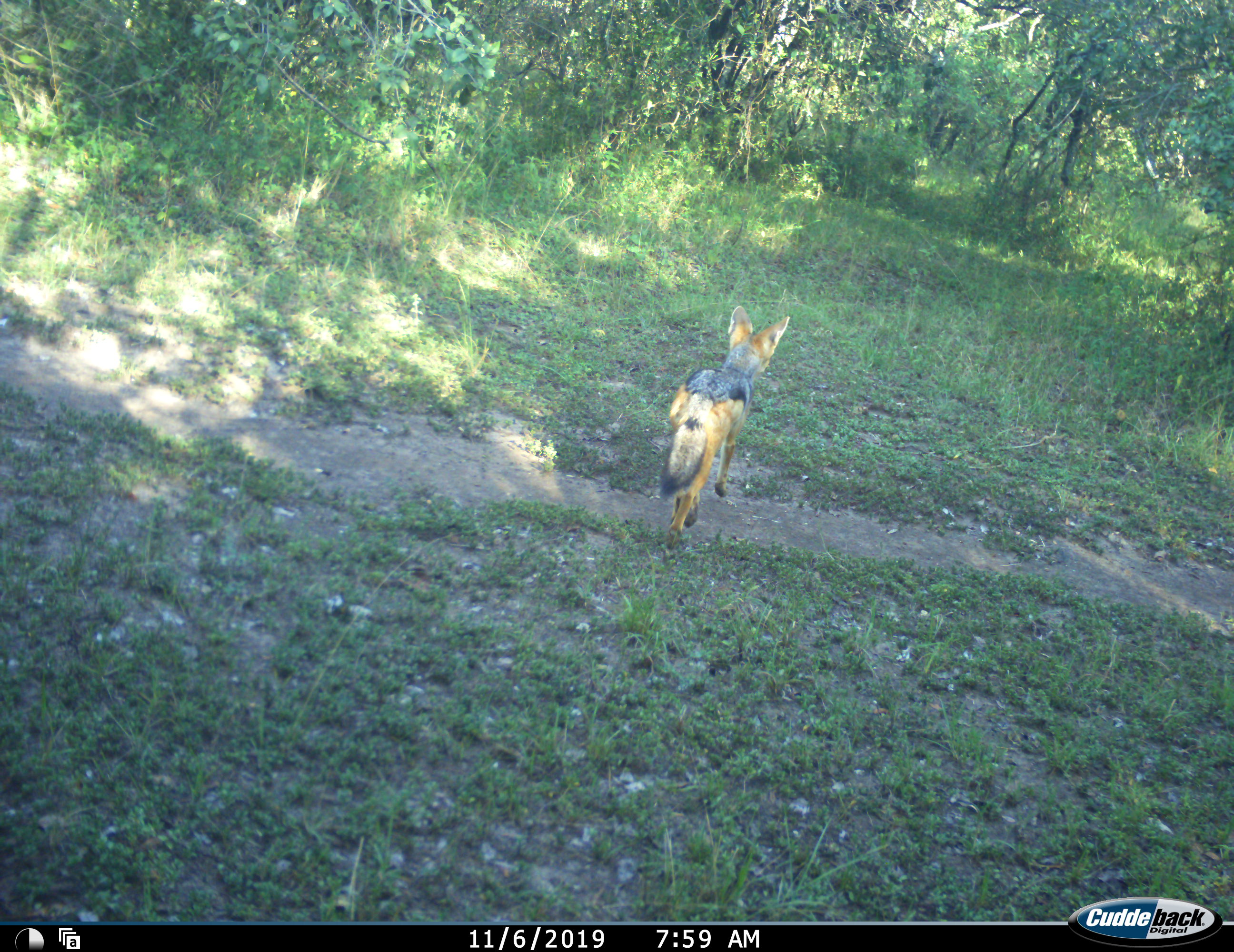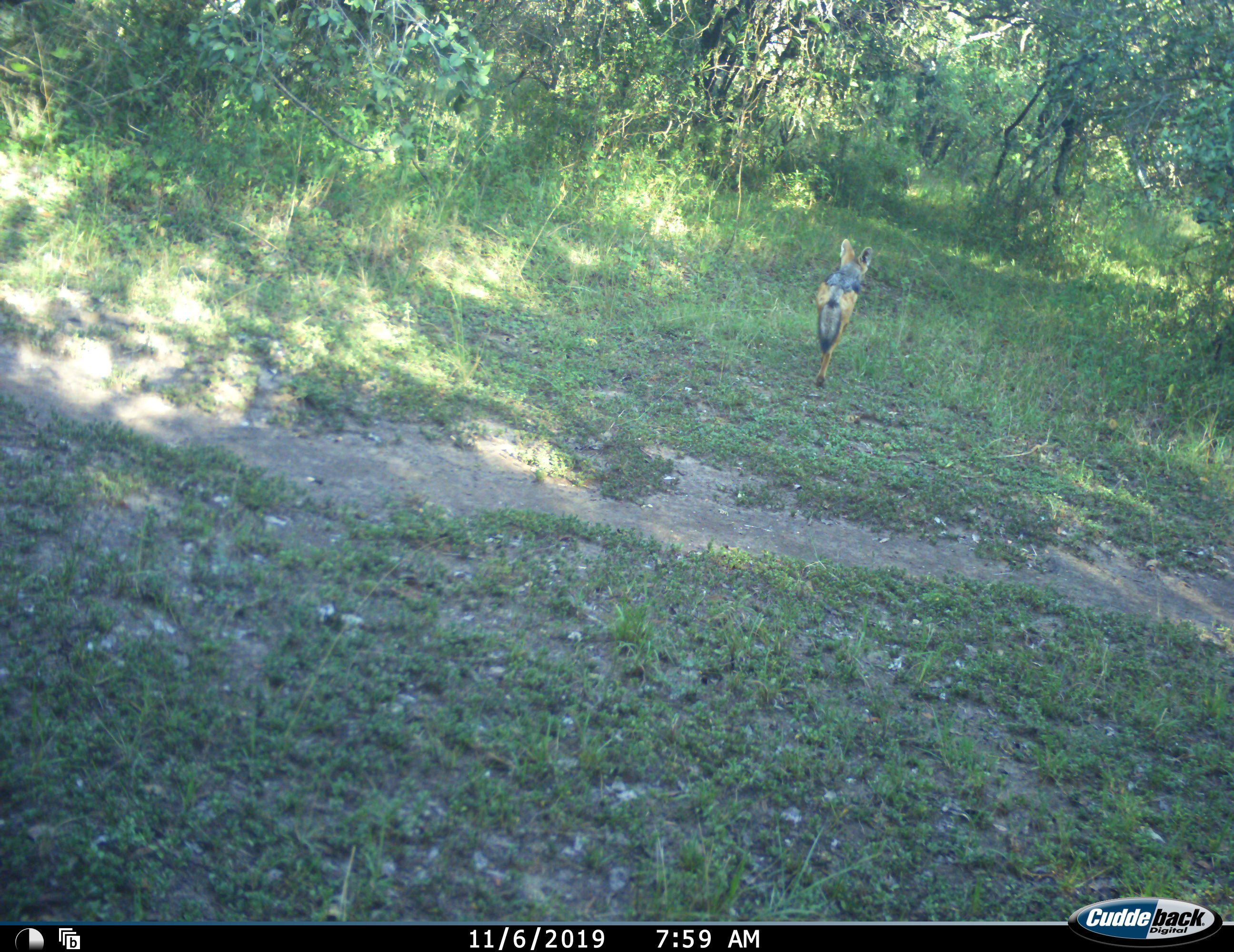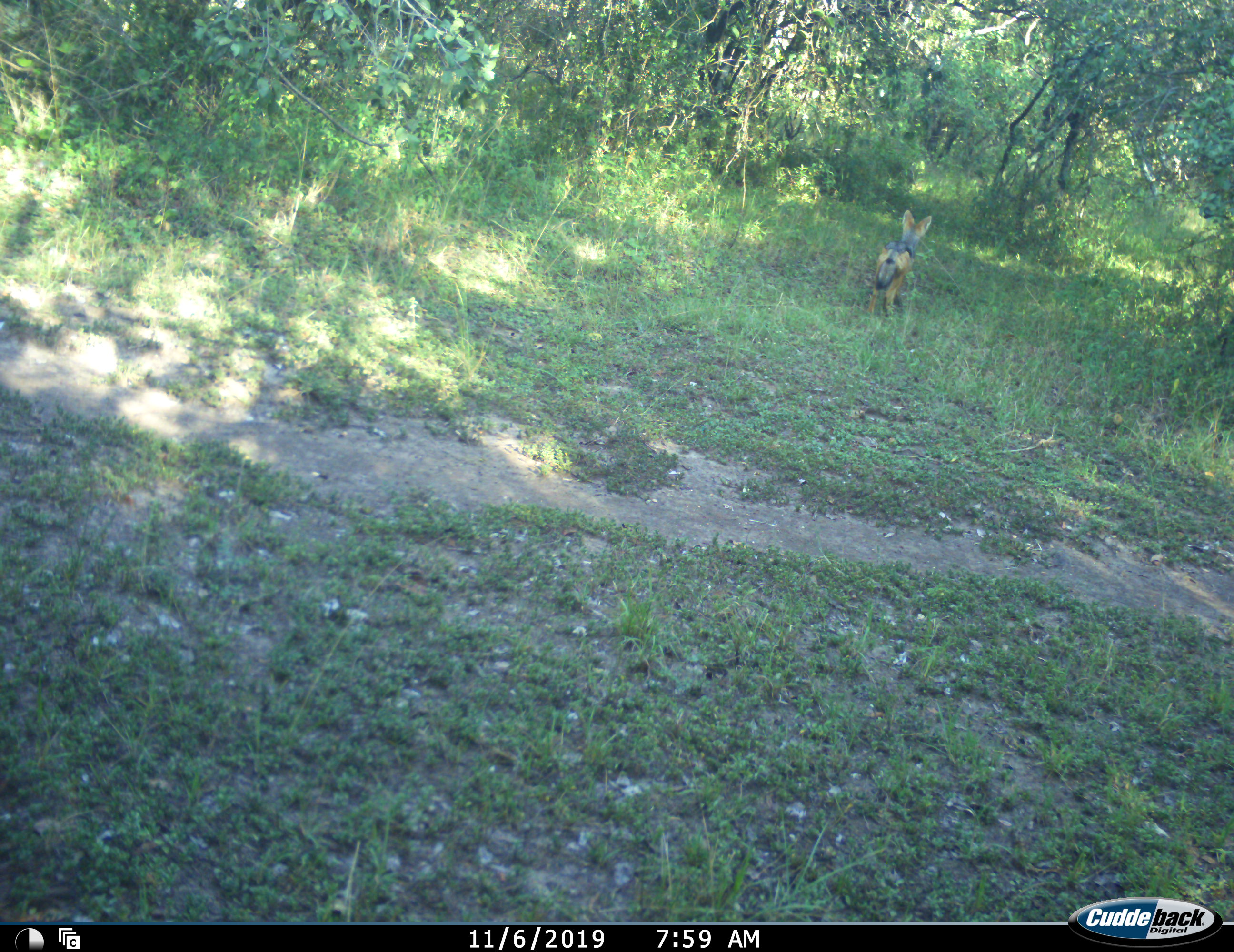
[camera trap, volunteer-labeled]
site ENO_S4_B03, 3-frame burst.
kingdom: Animalia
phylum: Chordata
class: Mammalia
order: Carnivora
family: Canidae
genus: Lupulella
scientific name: Lupulella mesomelas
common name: black-backed jackal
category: jackalblackbacked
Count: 1.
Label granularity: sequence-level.